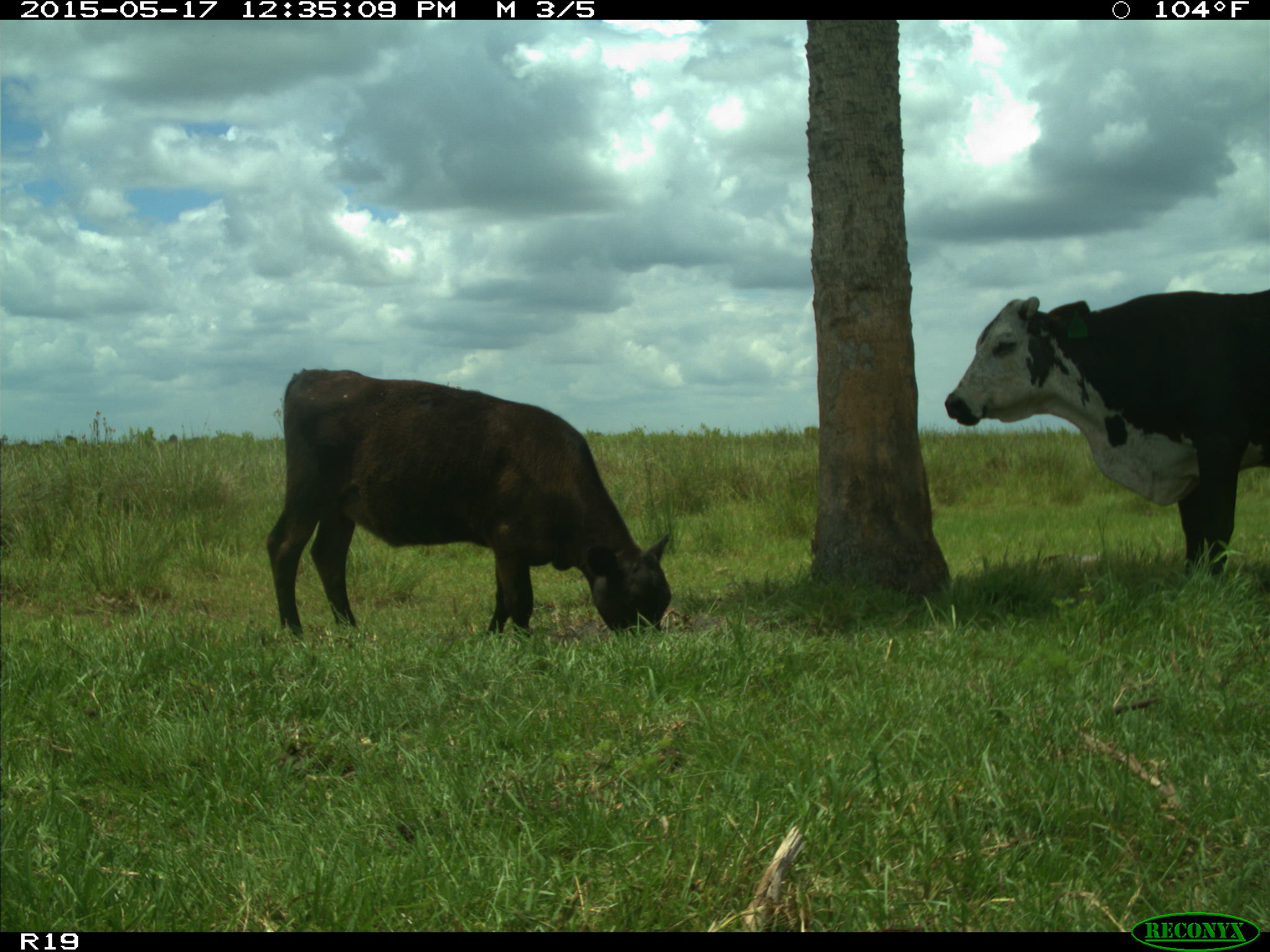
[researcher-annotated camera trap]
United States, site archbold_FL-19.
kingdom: Animalia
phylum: Chordata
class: Mammalia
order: Artiodactyla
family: Bovidae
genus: Bos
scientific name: Bos taurus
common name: domestic cow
Bos taurus (domestic cow).